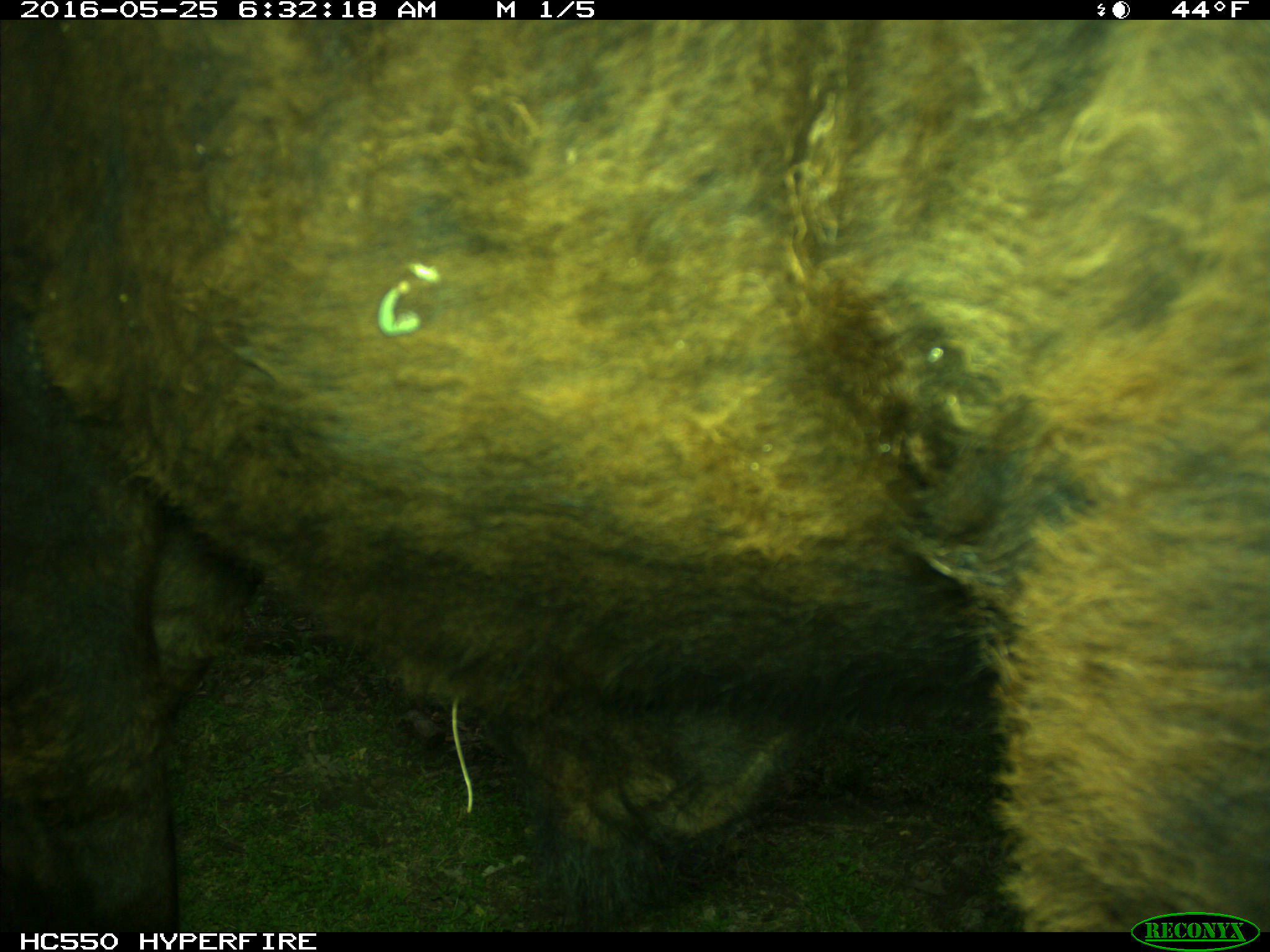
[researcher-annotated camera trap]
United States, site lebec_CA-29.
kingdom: Animalia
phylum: Chordata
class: Mammalia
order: Artiodactyla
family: Bovidae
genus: Bos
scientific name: Bos taurus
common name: domestic cow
Bos taurus (domestic cow).